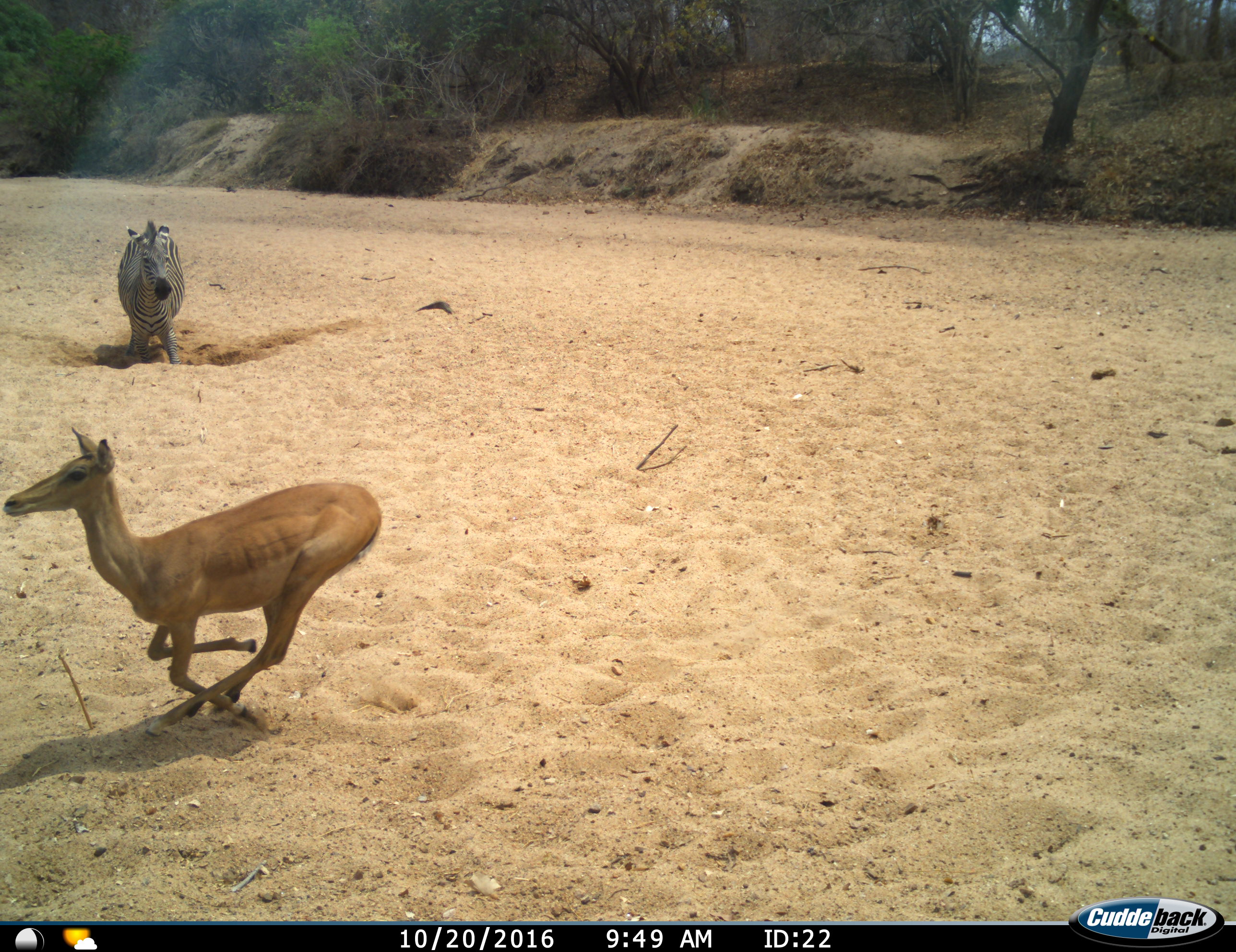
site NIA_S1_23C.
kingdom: Animalia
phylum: Chordata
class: Mammalia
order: Artiodactyla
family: Bovidae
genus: Aepyceros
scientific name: Aepyceros melampus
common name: impala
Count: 1.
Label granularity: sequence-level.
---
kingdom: Animalia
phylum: Chordata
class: Mammalia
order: Perissodactyla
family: Equidae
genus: Equus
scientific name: Equus quagga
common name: plains zebra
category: zebraplains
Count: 1.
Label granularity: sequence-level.